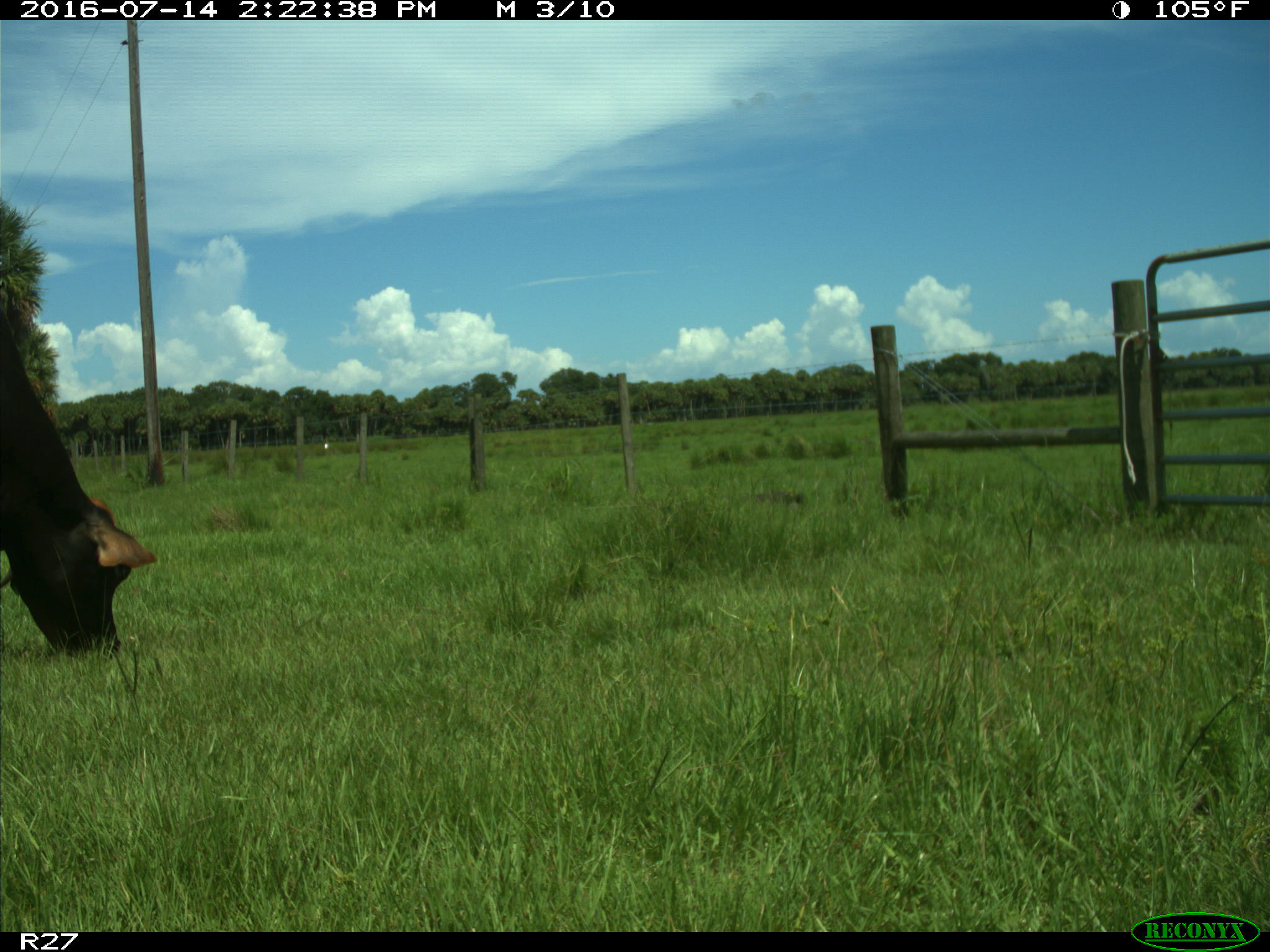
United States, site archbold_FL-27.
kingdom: Animalia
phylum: Chordata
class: Mammalia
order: Artiodactyla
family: Bovidae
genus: Bos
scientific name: Bos taurus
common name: domestic cow